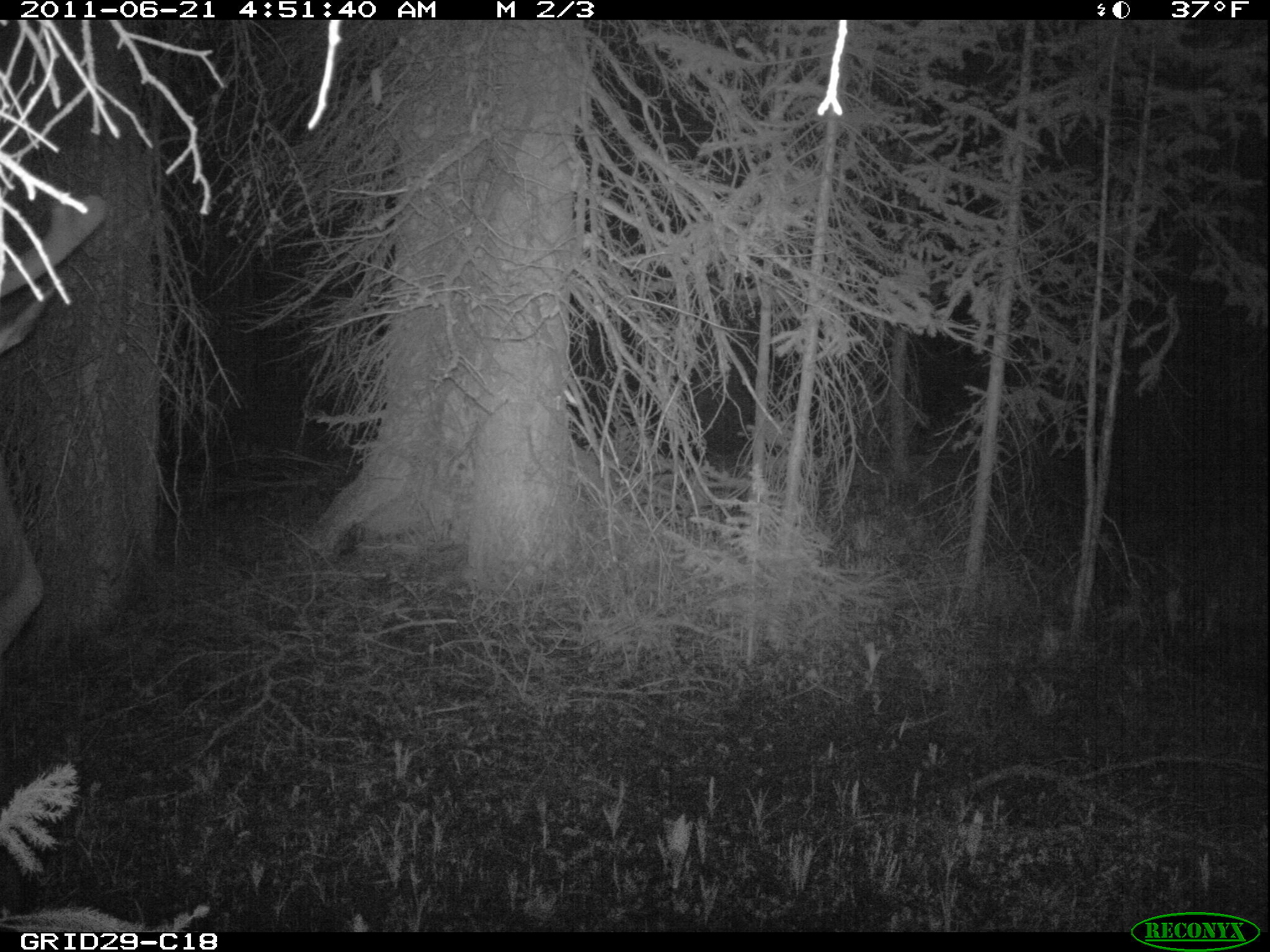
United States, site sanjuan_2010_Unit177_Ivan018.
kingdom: Animalia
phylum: Chordata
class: Mammalia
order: Artiodactyla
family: Cervidae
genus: Cervus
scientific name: Cervus elaphus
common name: red deer